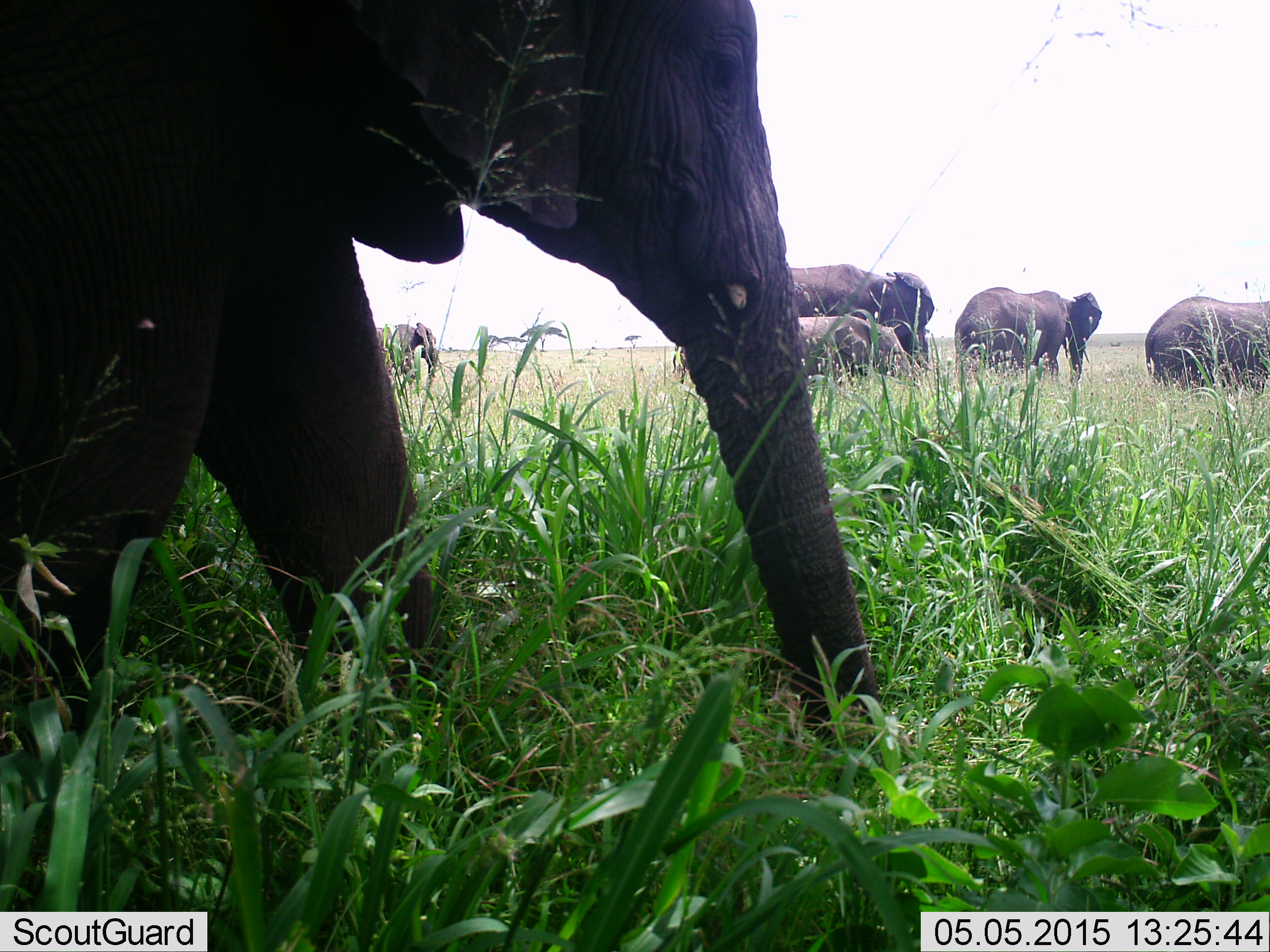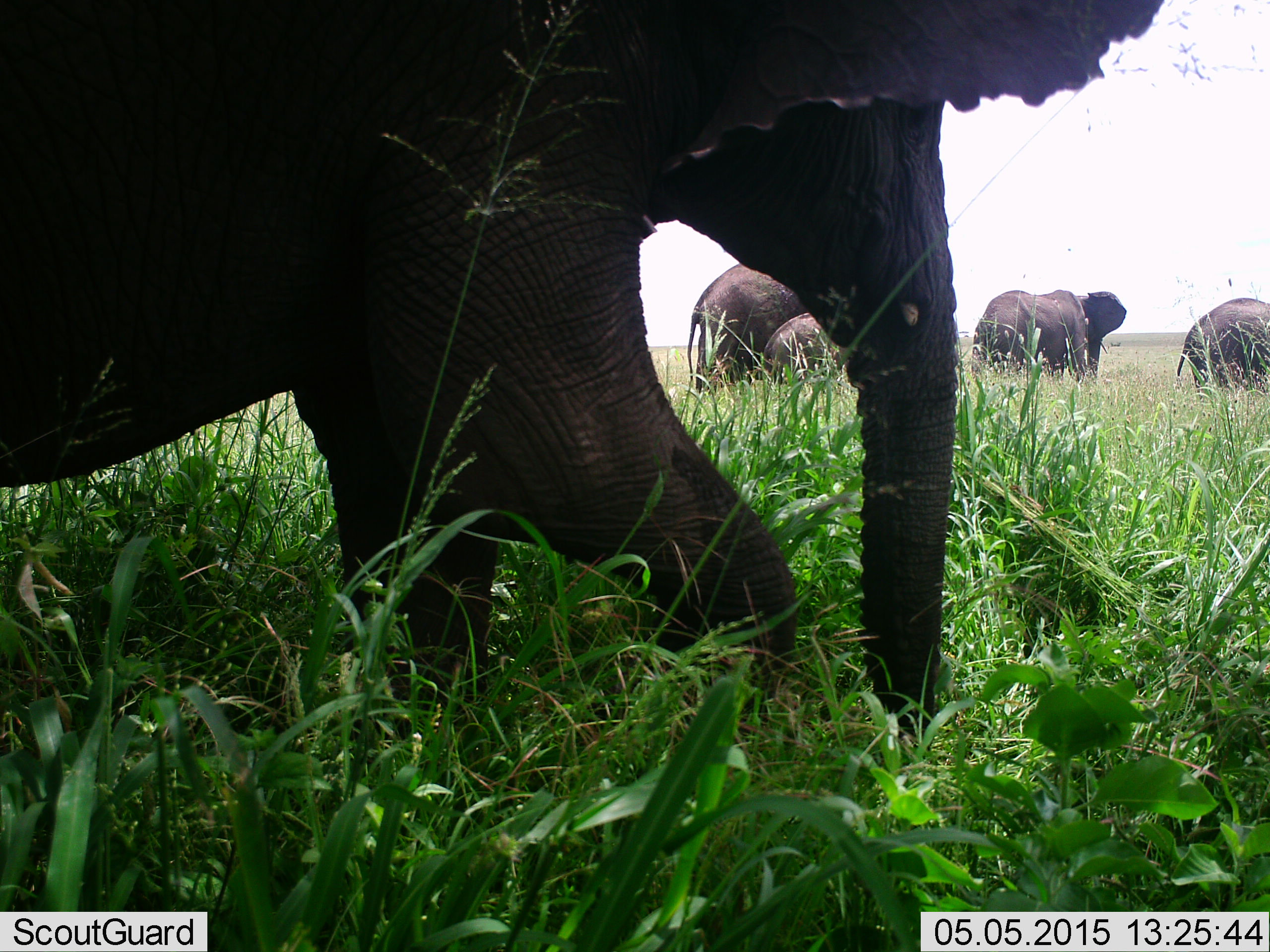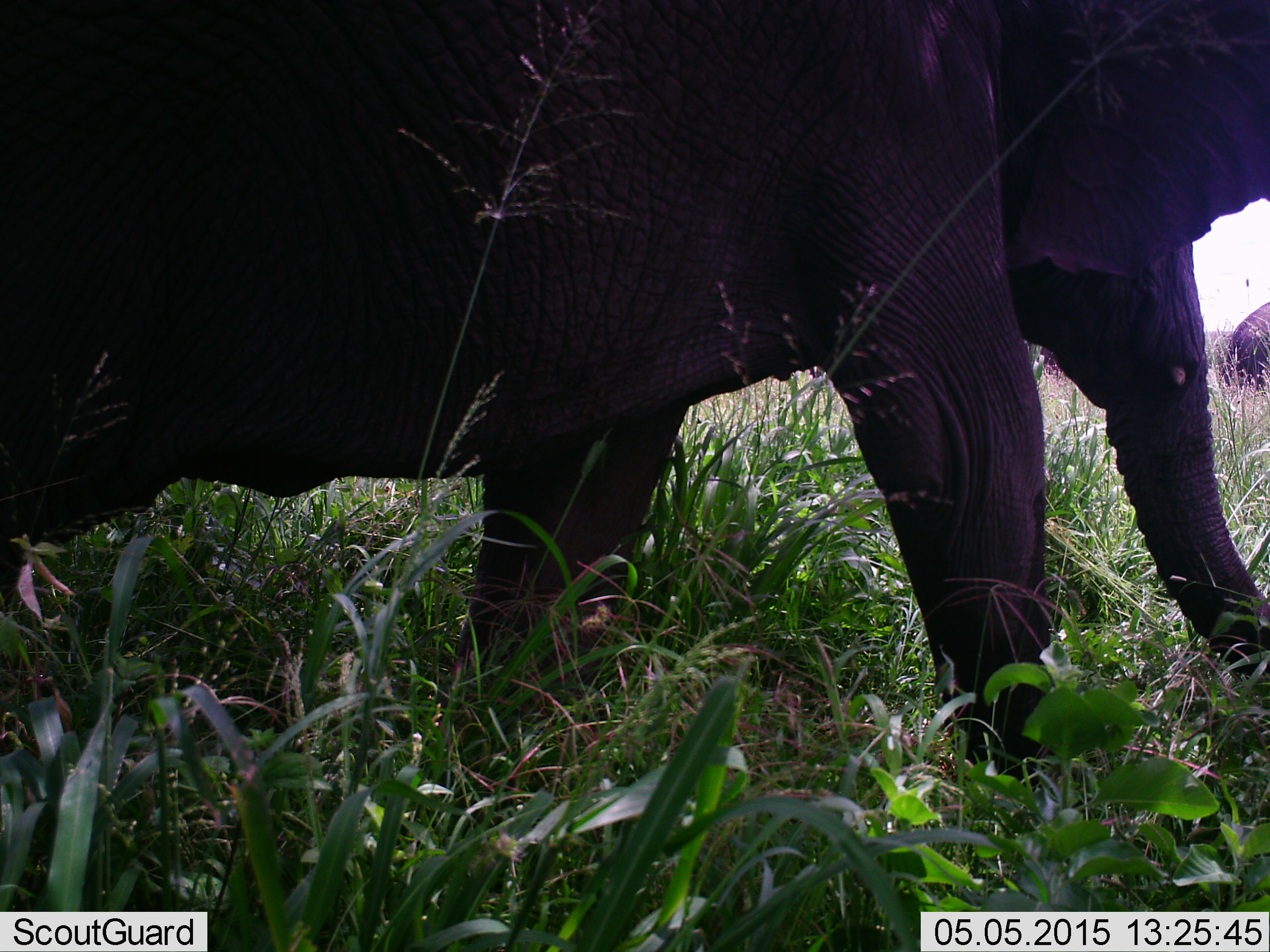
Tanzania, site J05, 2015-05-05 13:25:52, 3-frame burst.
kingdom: Animalia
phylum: Chordata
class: Mammalia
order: Proboscidea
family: Elephantidae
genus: Loxodonta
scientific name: Loxodonta africana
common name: african bush elephant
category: elephant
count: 6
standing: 10%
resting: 0%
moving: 100%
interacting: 0%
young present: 60%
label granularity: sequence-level